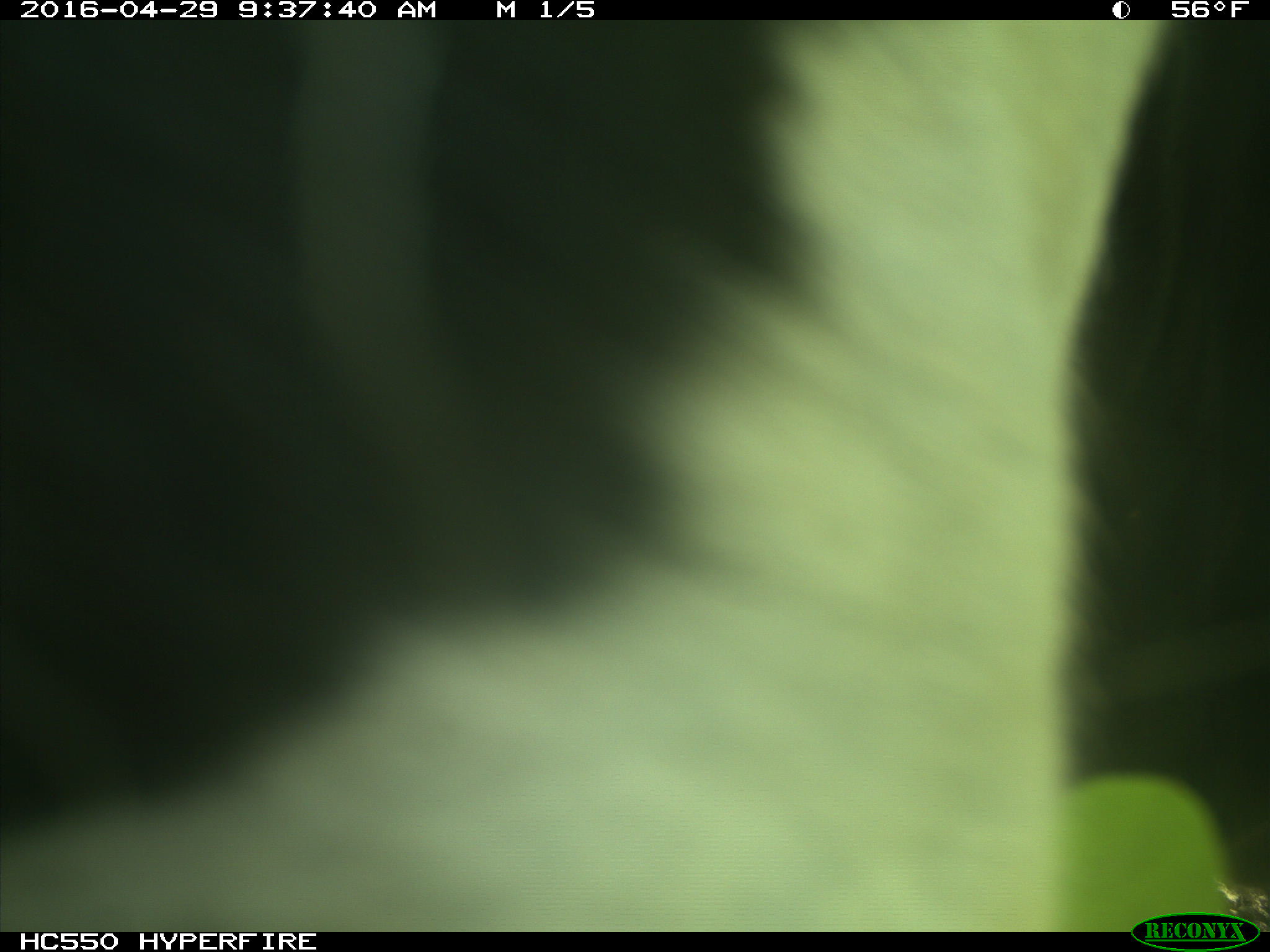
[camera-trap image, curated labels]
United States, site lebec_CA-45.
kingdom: Animalia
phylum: Chordata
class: Mammalia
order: Artiodactyla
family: Bovidae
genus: Bos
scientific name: Bos taurus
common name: domestic cow